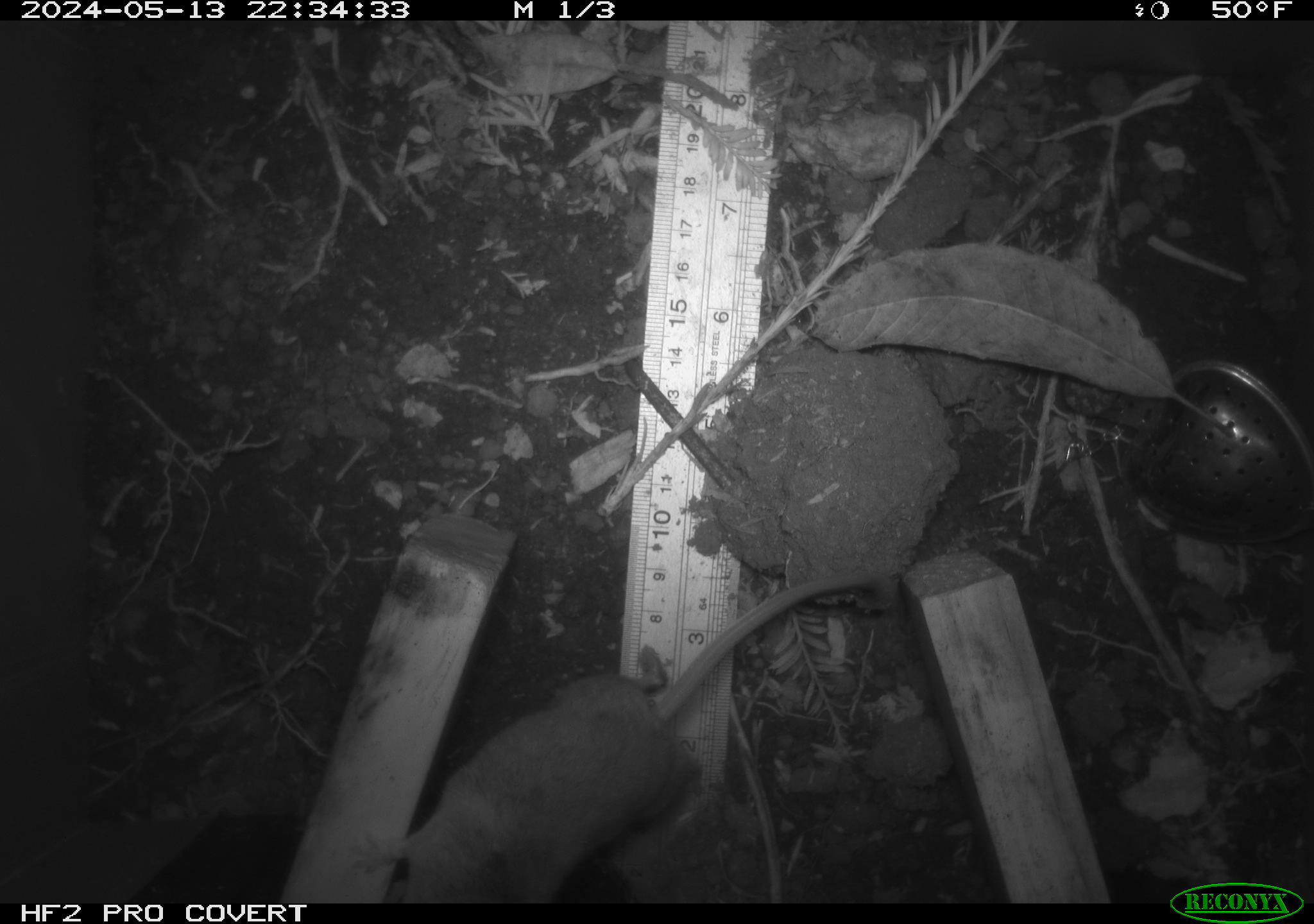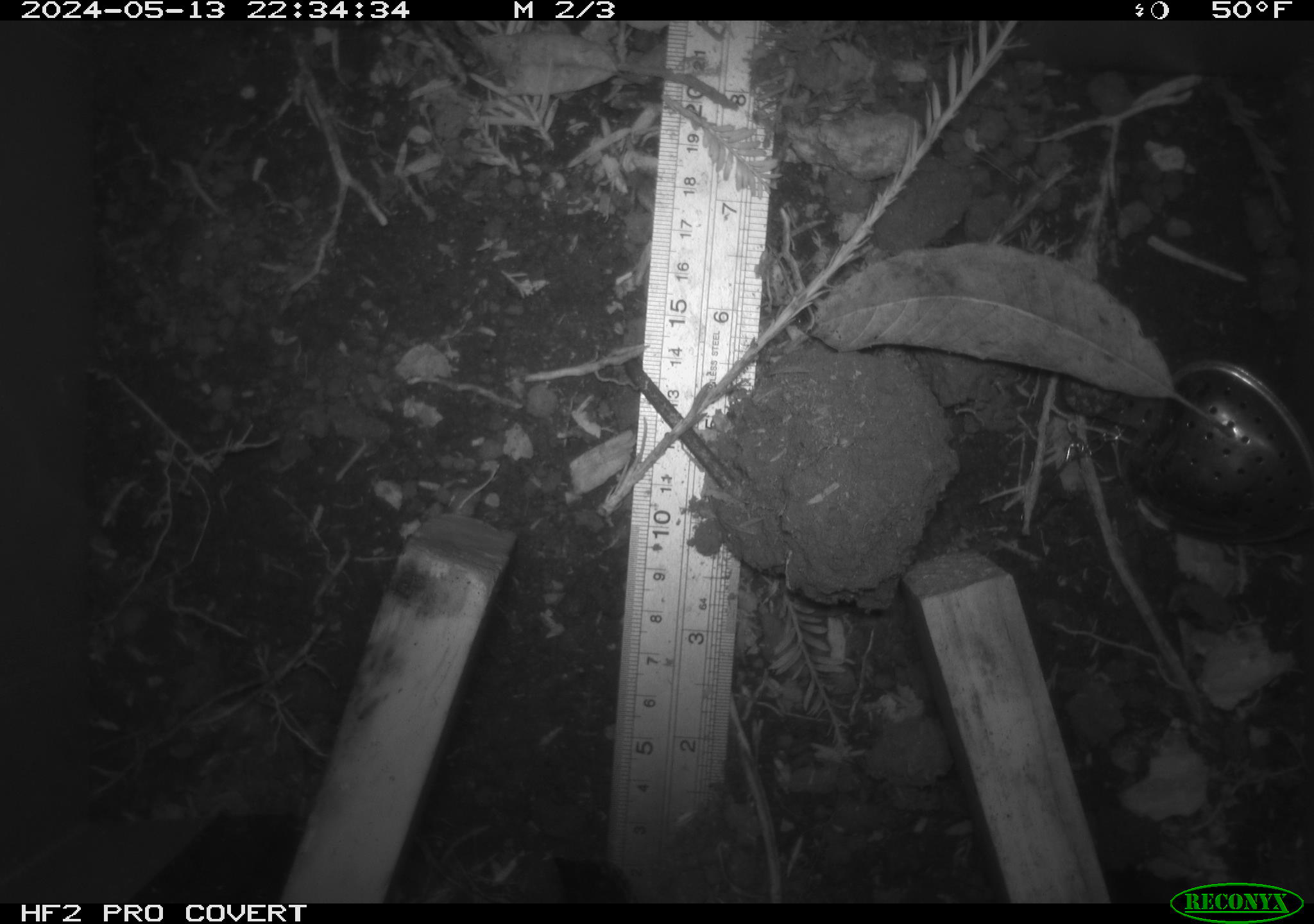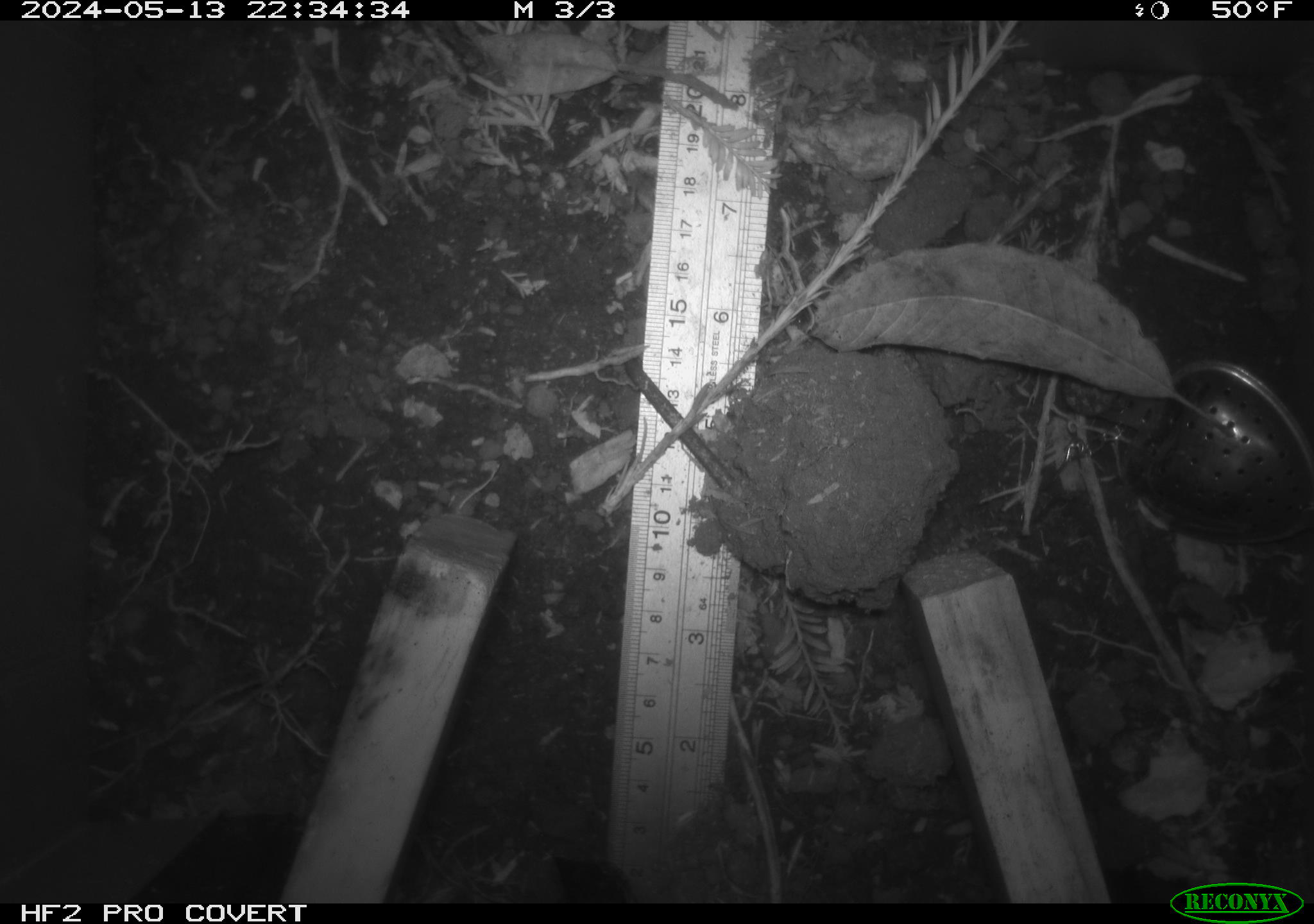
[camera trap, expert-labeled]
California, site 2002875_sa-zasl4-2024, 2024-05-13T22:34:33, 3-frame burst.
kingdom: Animalia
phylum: Chordata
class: Mammalia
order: Rodentia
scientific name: Rodentia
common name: rodent